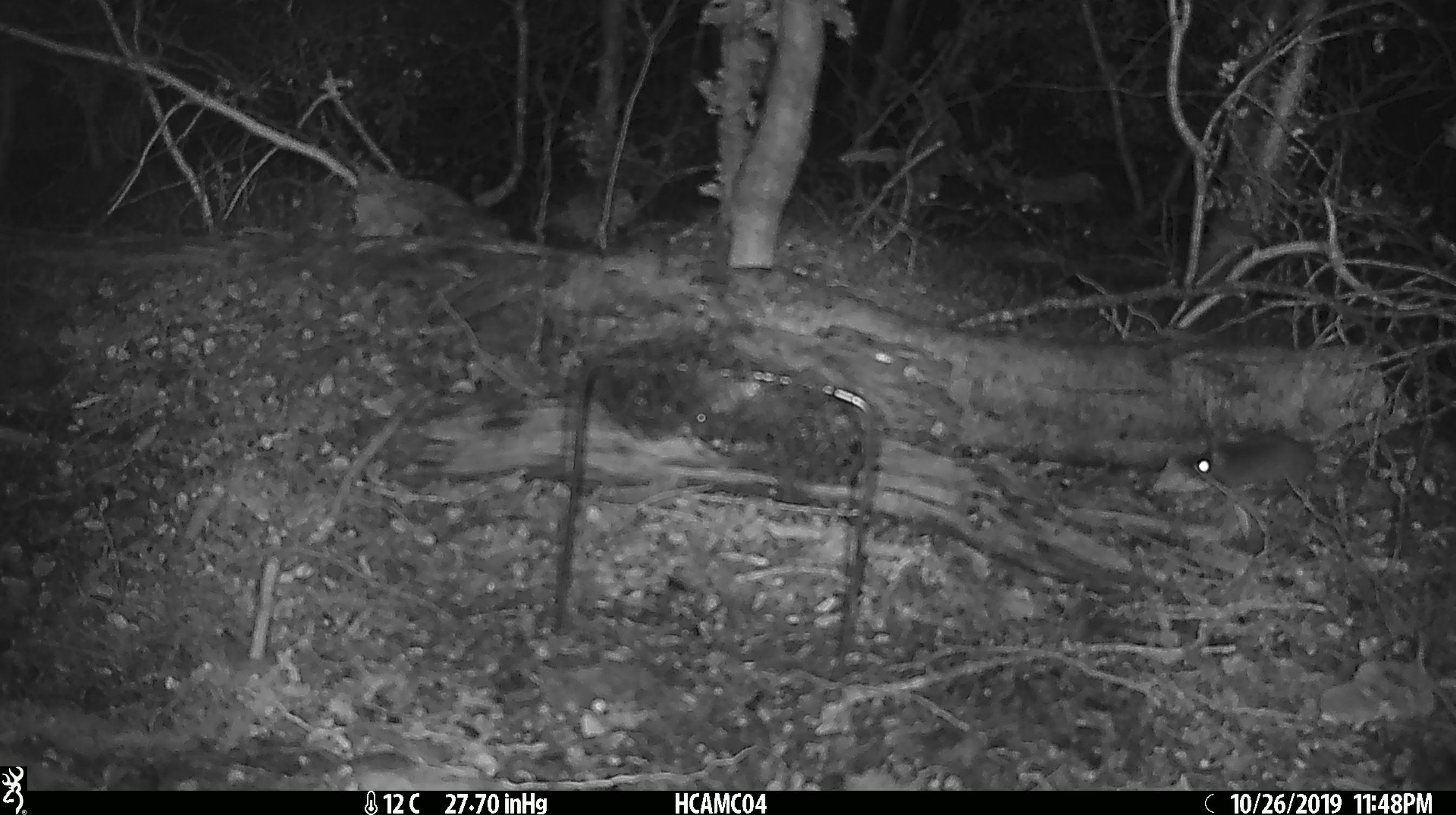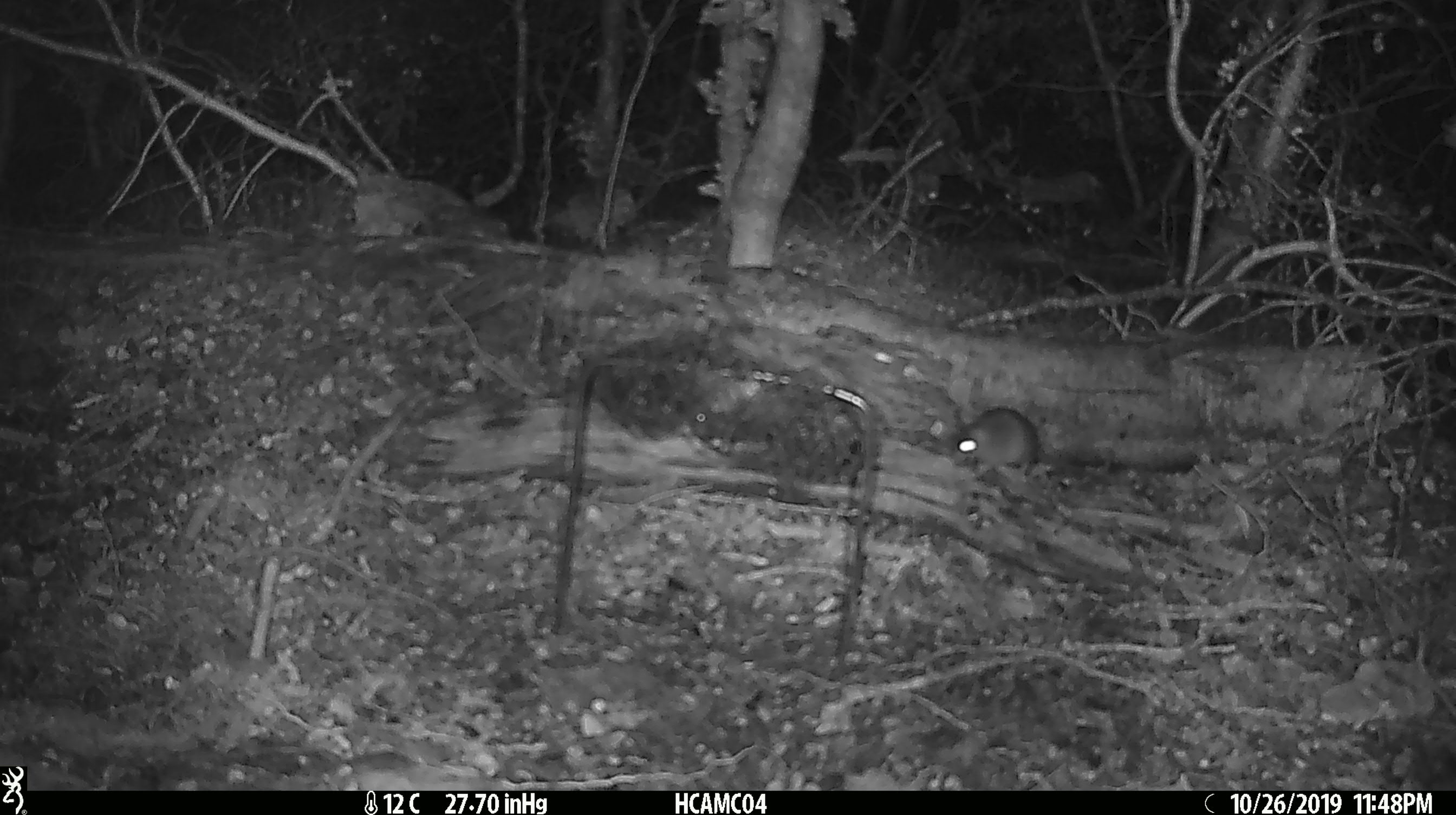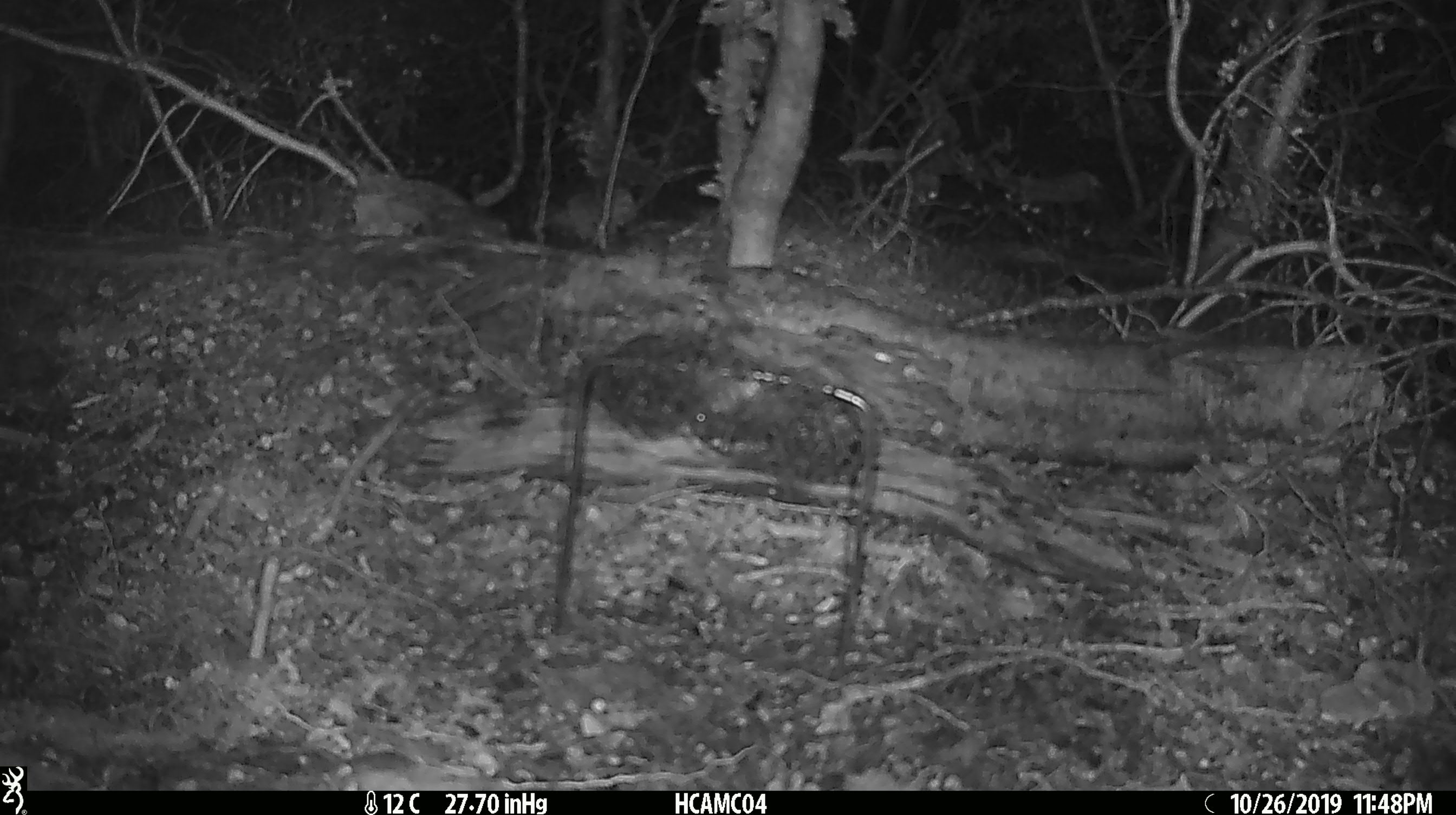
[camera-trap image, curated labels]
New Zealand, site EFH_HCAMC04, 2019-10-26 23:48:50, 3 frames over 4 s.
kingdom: Animalia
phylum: Chordata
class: Mammalia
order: Rodentia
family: Muridae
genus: Mus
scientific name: Mus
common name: mouse